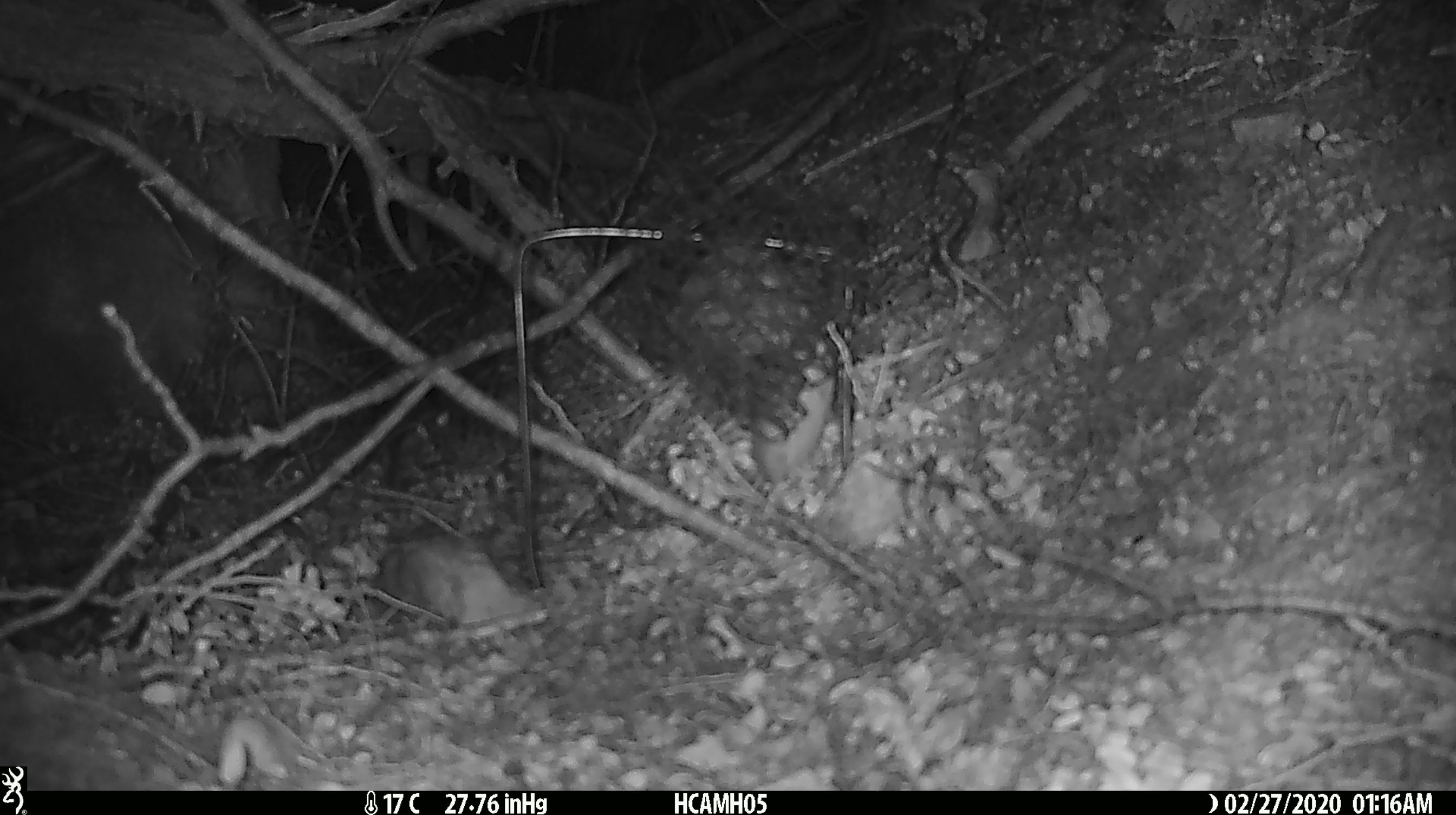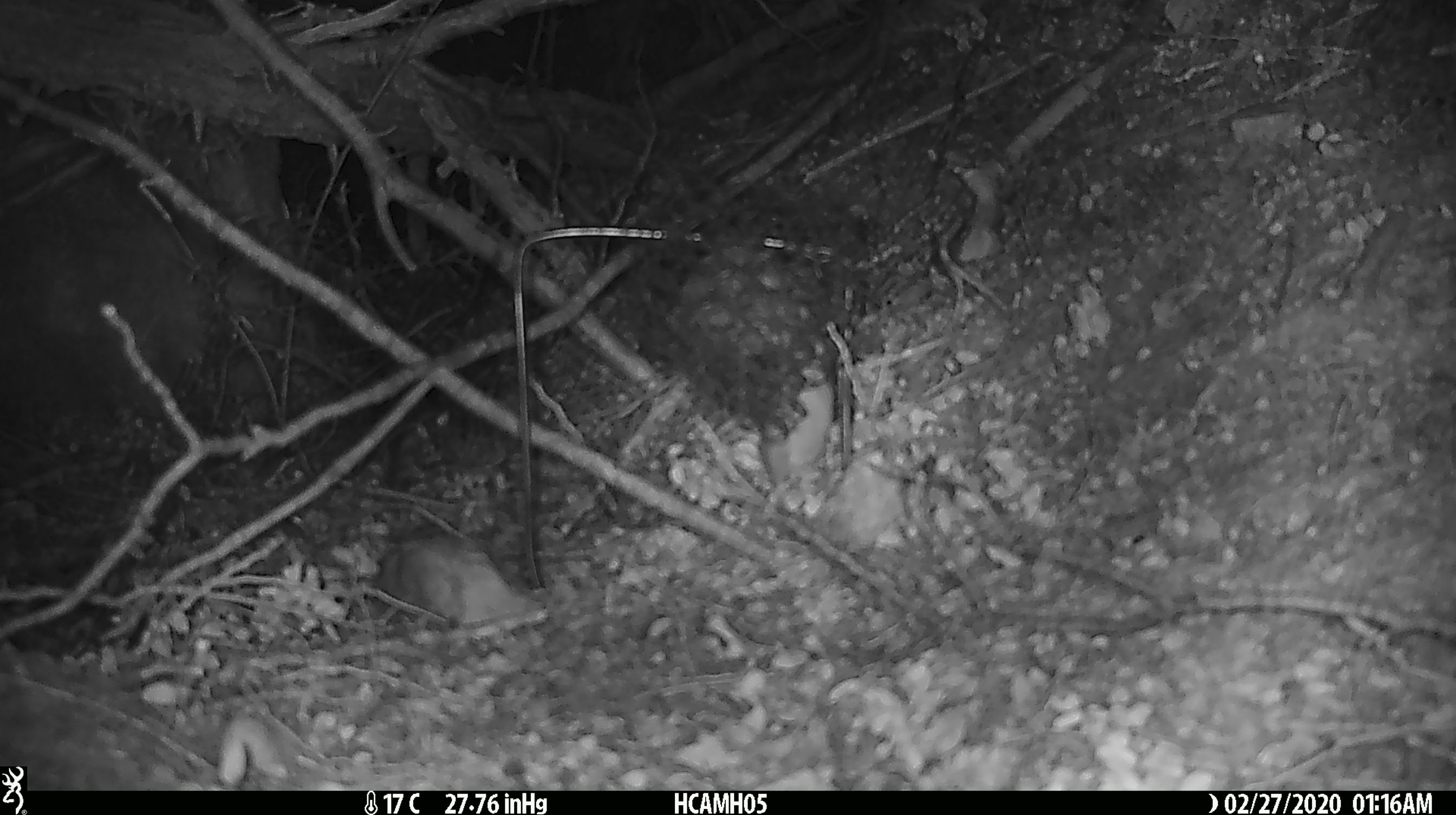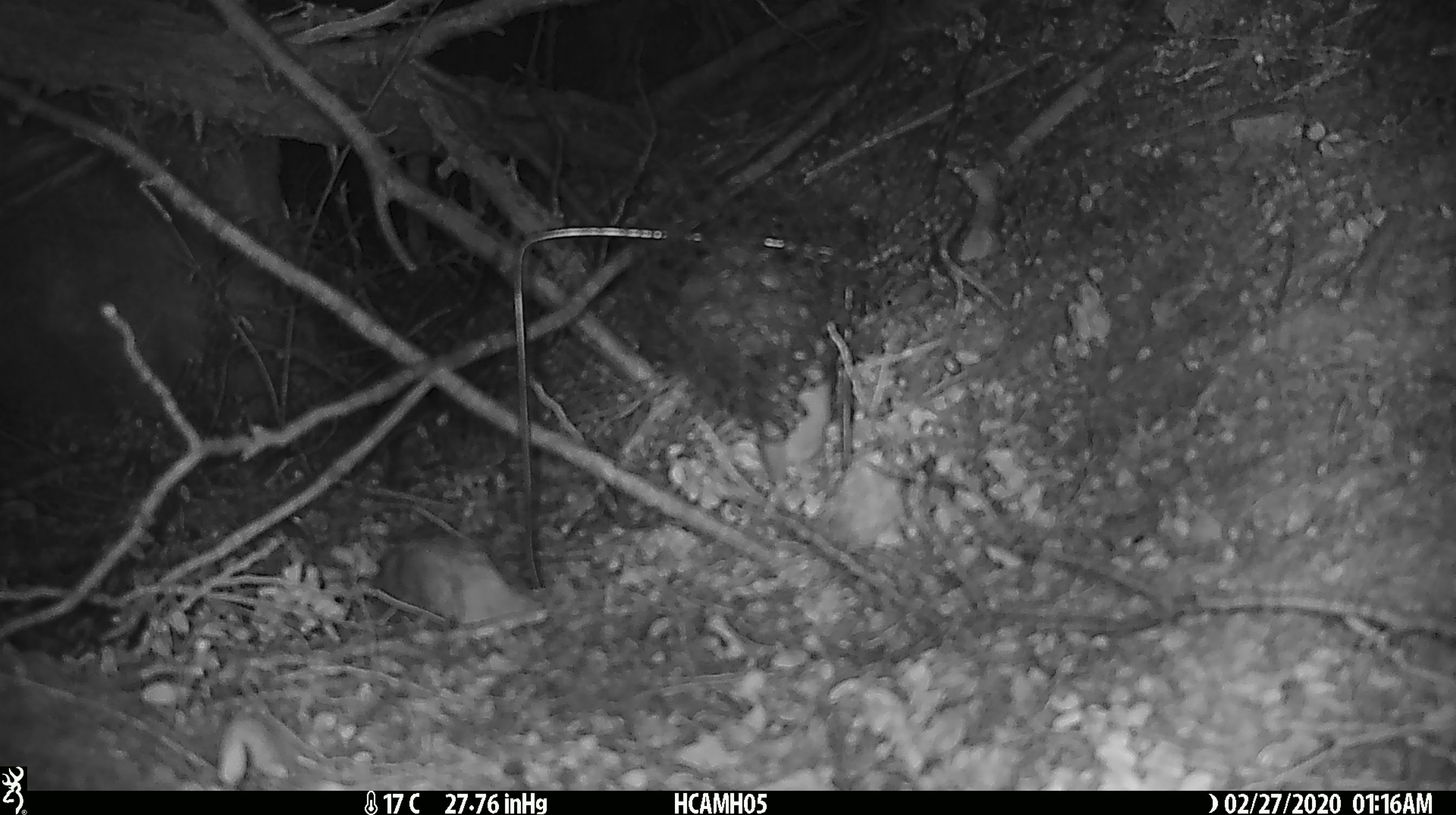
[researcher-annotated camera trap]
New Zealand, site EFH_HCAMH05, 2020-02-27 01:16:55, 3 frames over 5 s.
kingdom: Animalia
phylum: Chordata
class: Mammalia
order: Rodentia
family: Muridae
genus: Mus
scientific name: Mus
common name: mouse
Mouse (Mus).